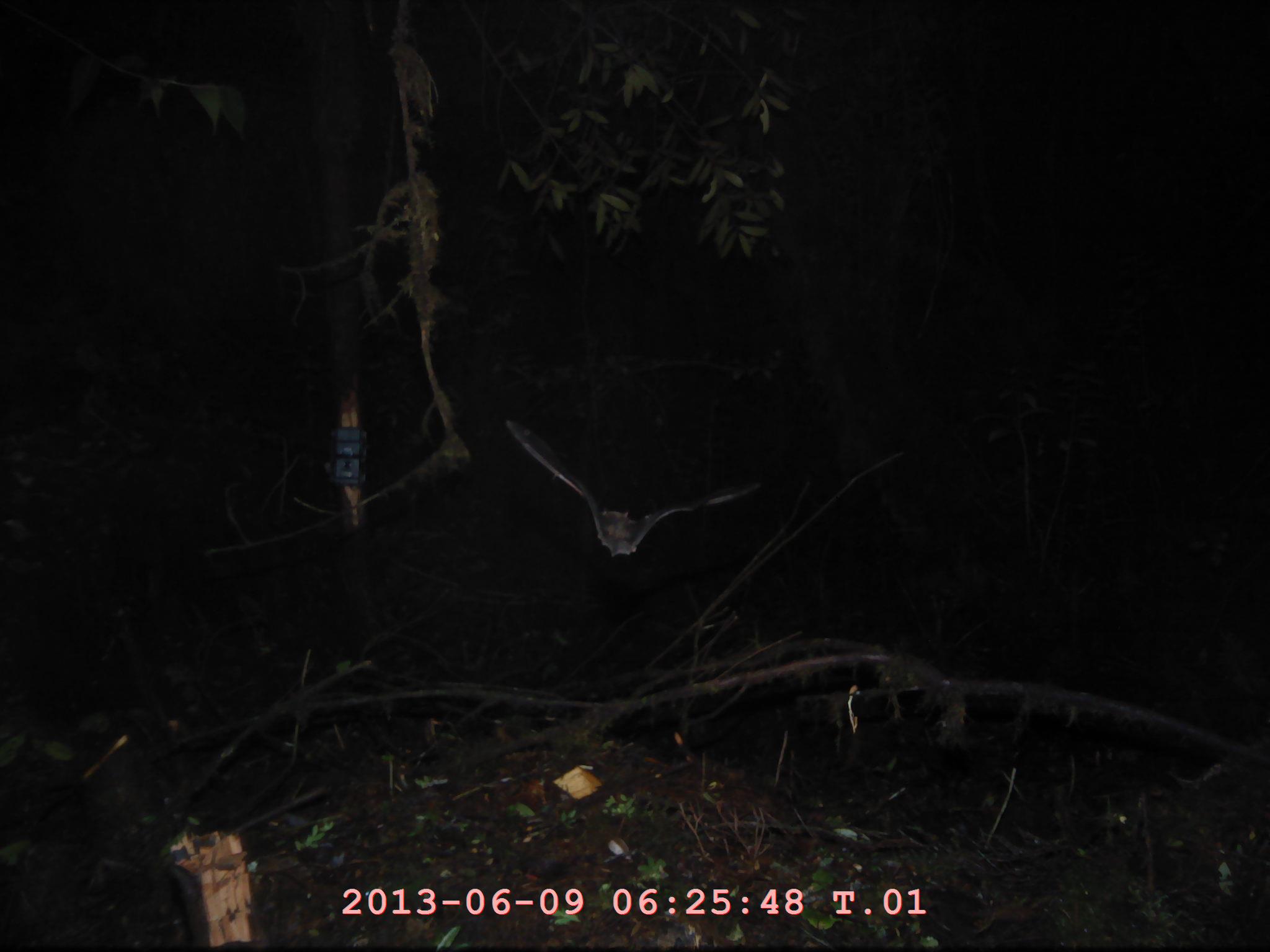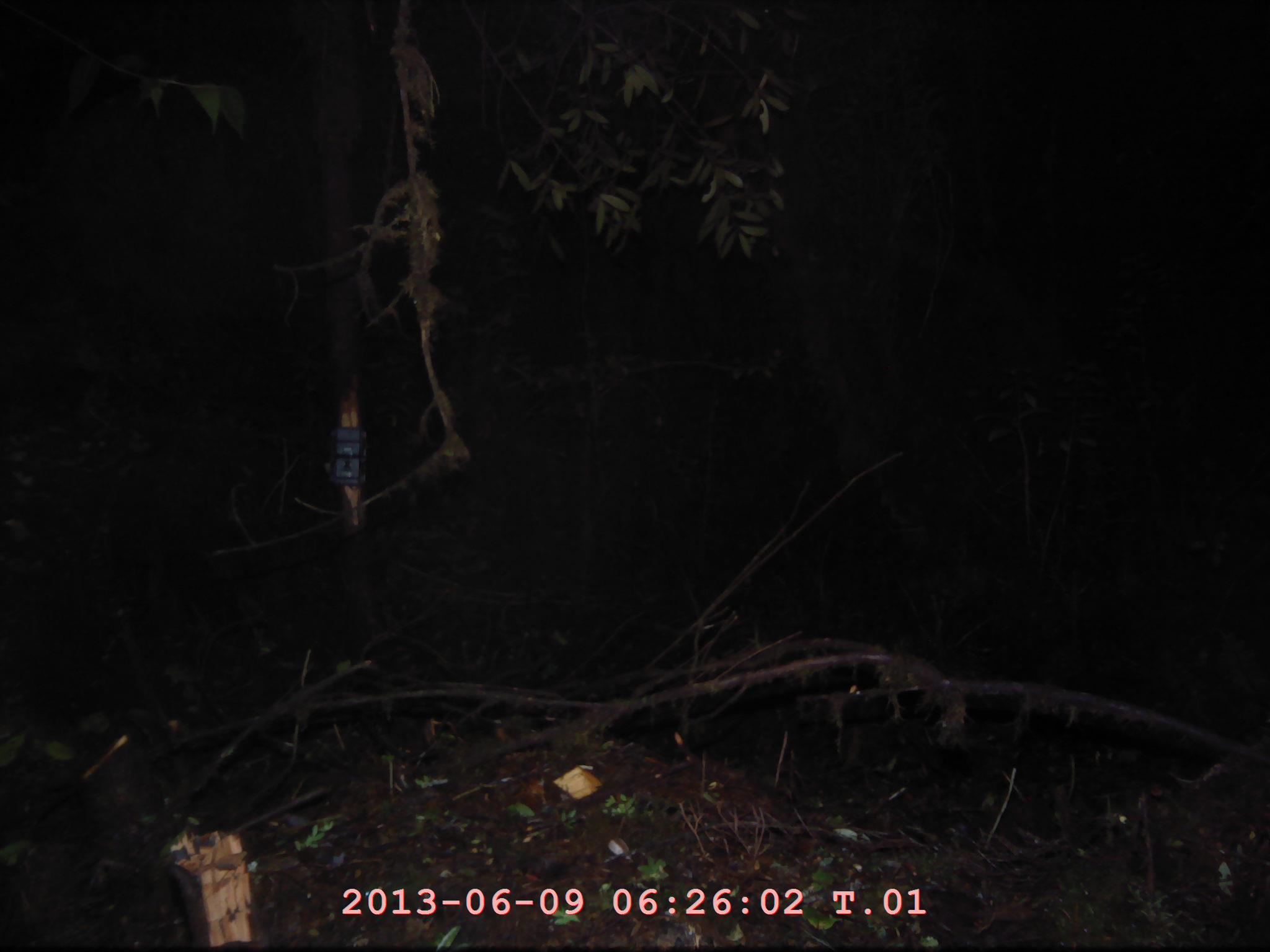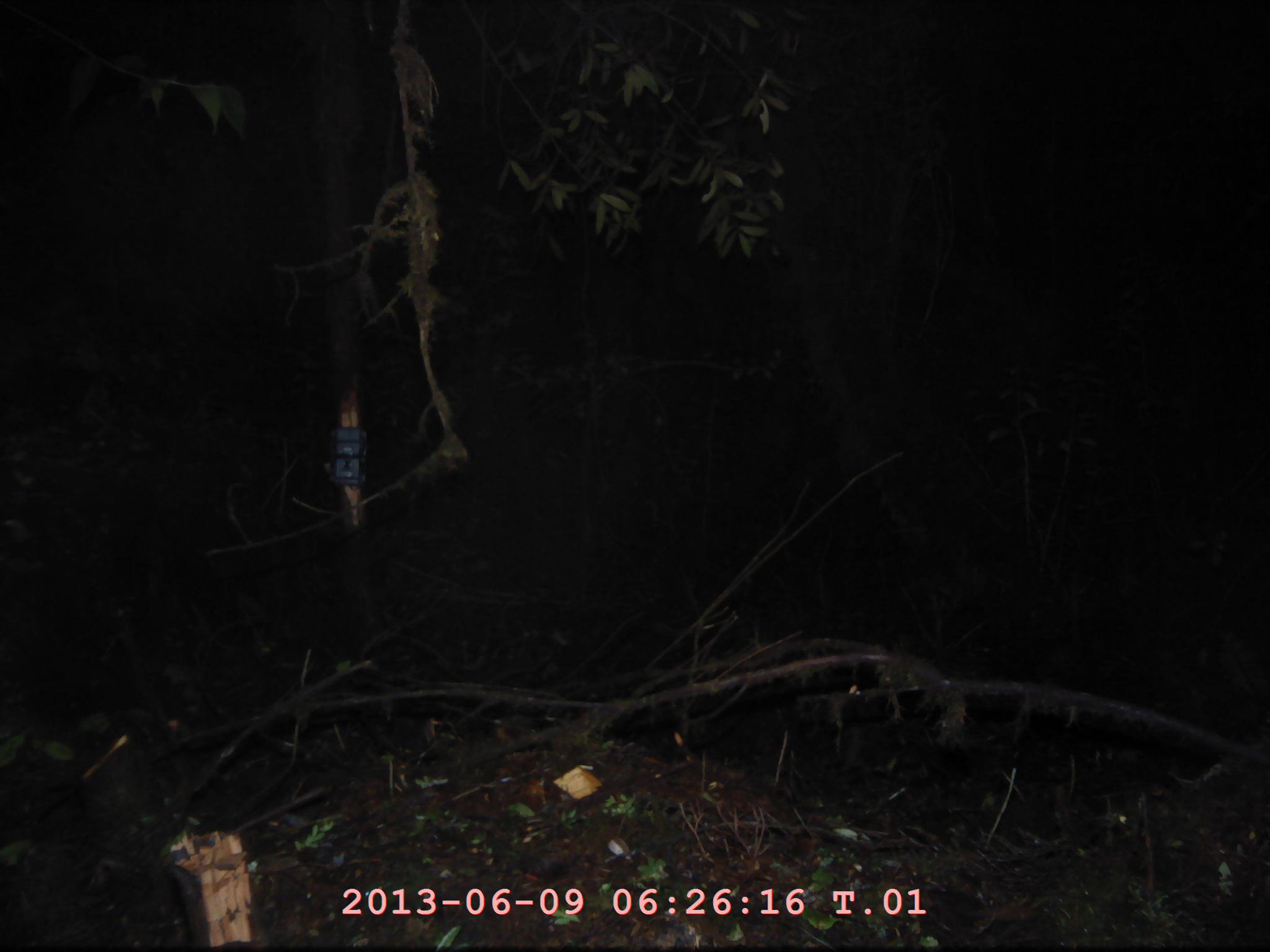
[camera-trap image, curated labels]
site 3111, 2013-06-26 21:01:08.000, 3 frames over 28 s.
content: unidentified animal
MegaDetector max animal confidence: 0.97